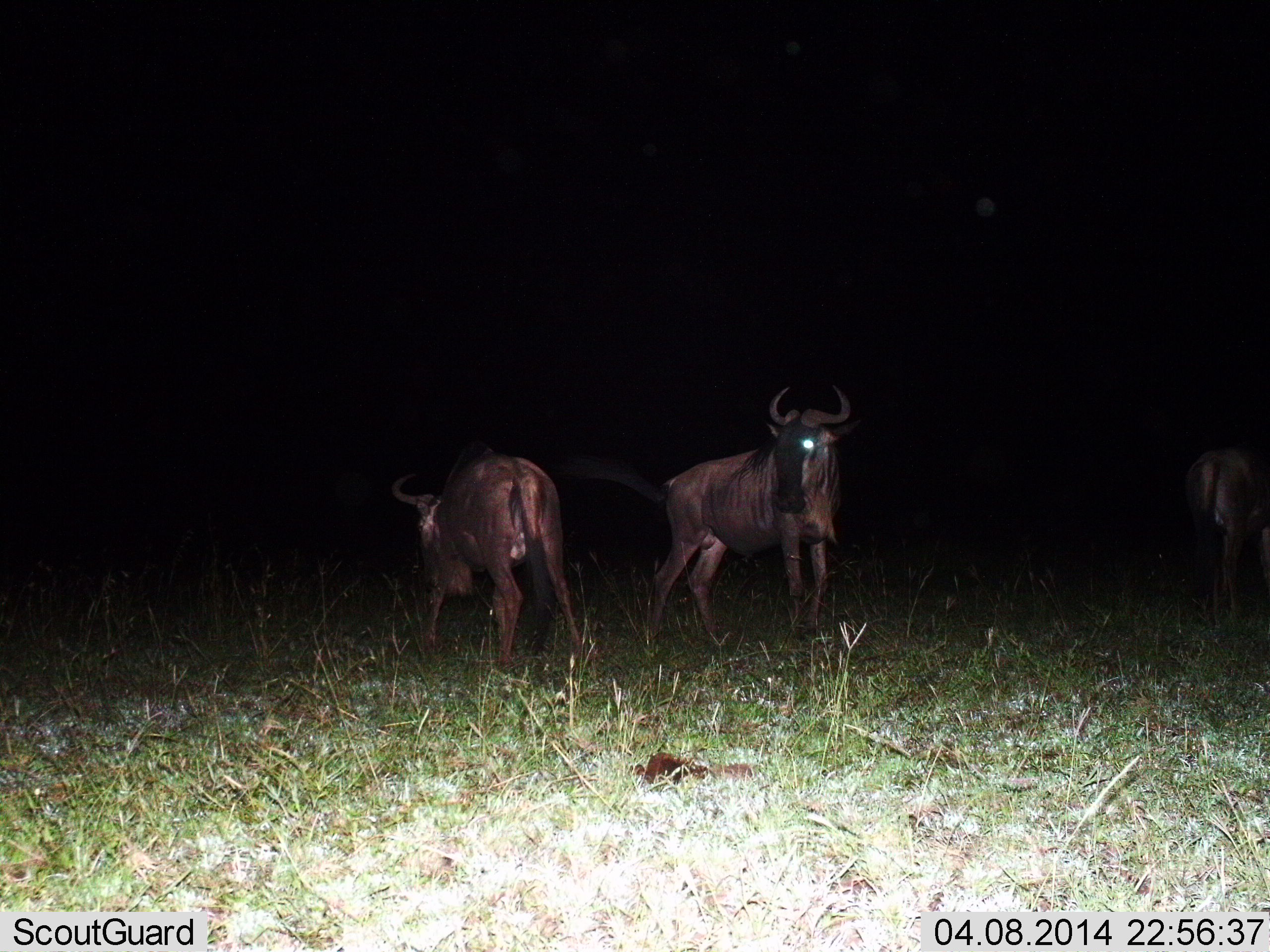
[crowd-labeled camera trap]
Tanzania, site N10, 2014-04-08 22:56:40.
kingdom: Animalia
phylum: Chordata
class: Mammalia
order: Artiodactyla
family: Bovidae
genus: Connochaetes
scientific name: Connochaetes taurinus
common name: blue wildebeest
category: wildebeest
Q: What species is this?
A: Wildebeest (blue wildebeest) (Connochaetes taurinus).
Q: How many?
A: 3.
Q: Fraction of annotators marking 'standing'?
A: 90%.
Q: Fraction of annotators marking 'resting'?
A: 0%.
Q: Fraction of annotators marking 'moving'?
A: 20%.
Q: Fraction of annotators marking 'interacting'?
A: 10%.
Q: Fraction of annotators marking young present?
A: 0%.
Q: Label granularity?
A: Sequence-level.